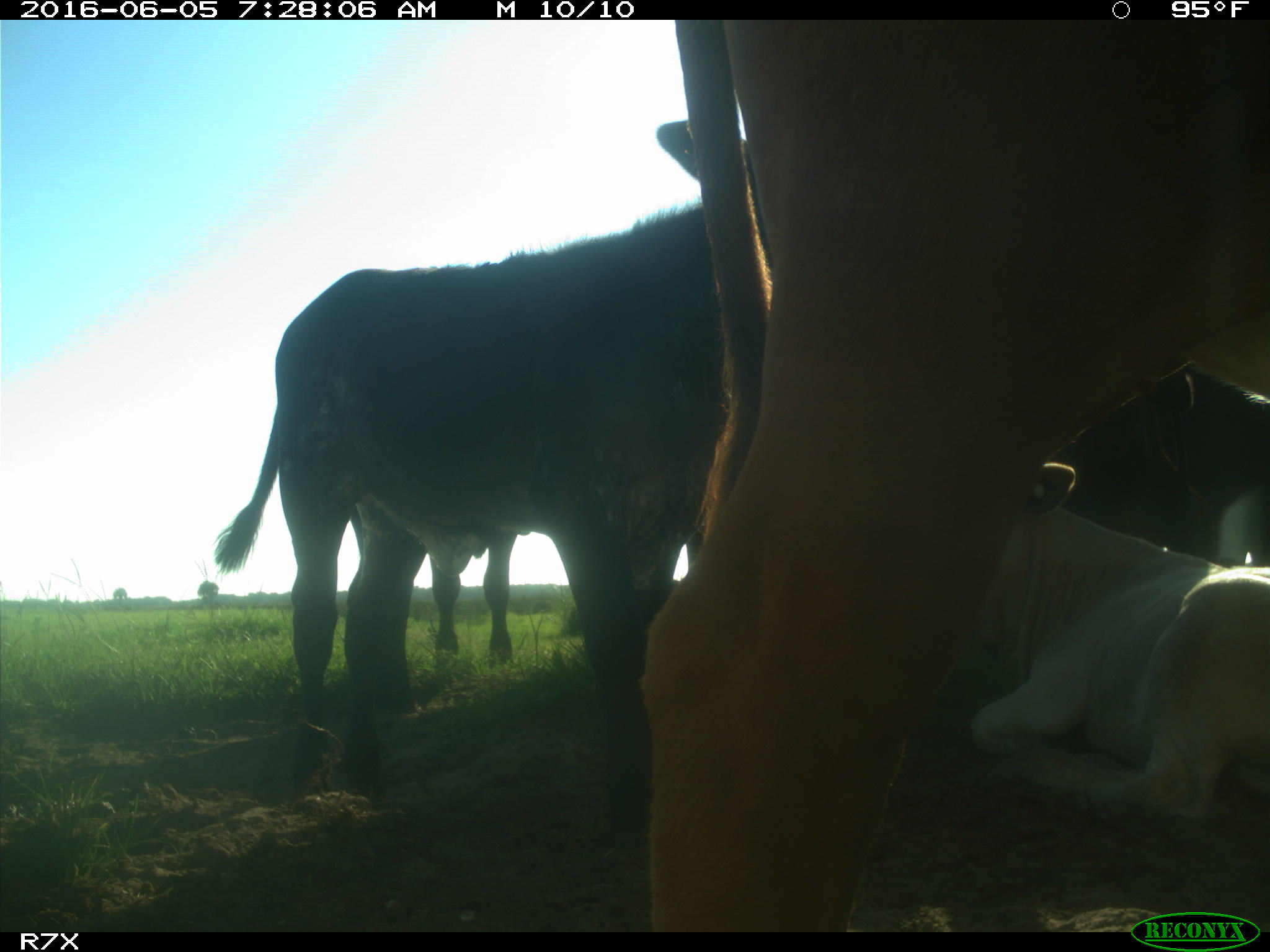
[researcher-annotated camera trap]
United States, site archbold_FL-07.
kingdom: Animalia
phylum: Chordata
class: Mammalia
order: Artiodactyla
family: Bovidae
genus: Bos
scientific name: Bos taurus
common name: domestic cow